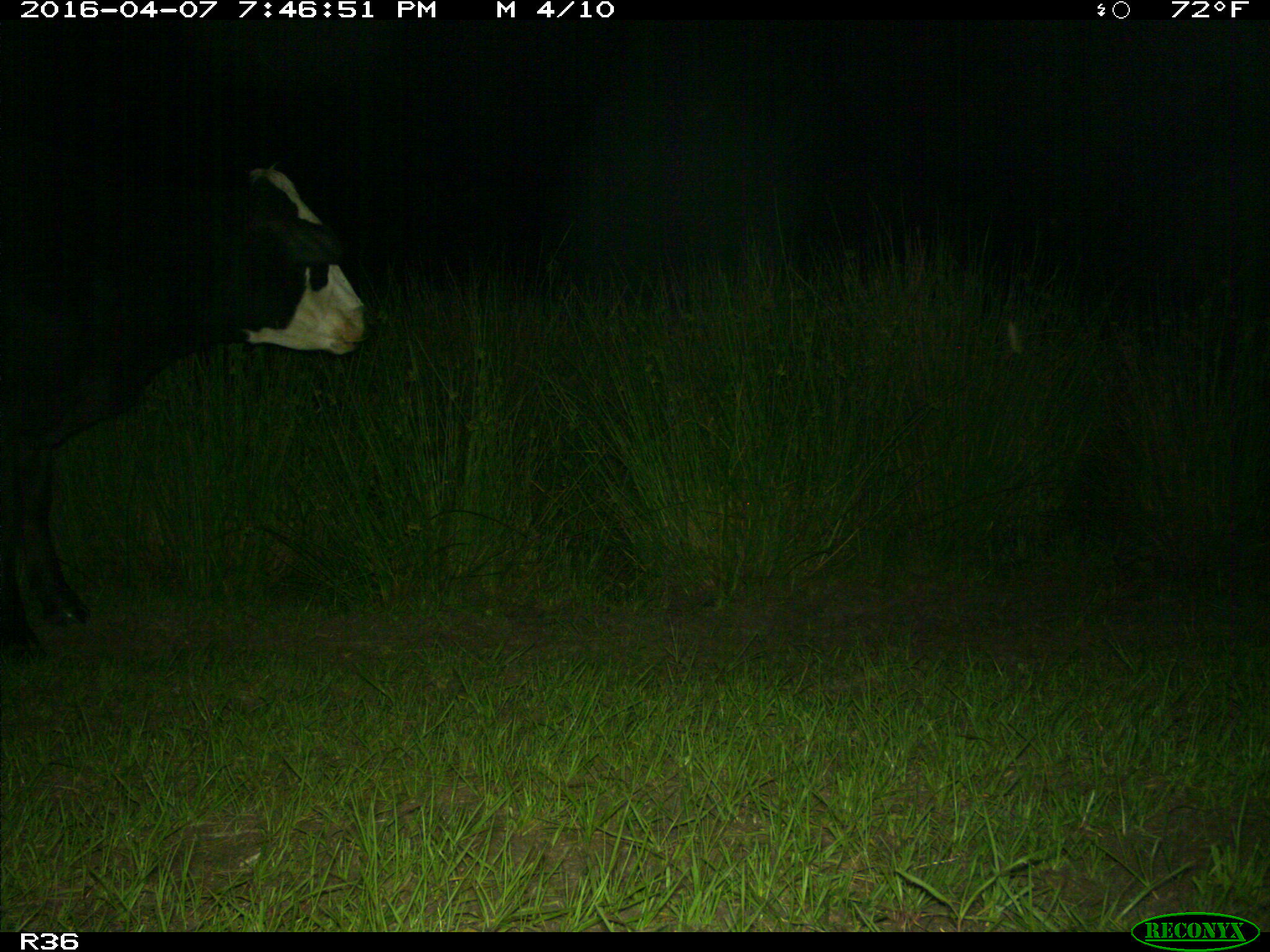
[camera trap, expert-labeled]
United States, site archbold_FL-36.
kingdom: Animalia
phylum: Chordata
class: Mammalia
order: Artiodactyla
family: Bovidae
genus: Bos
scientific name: Bos taurus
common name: domestic cow